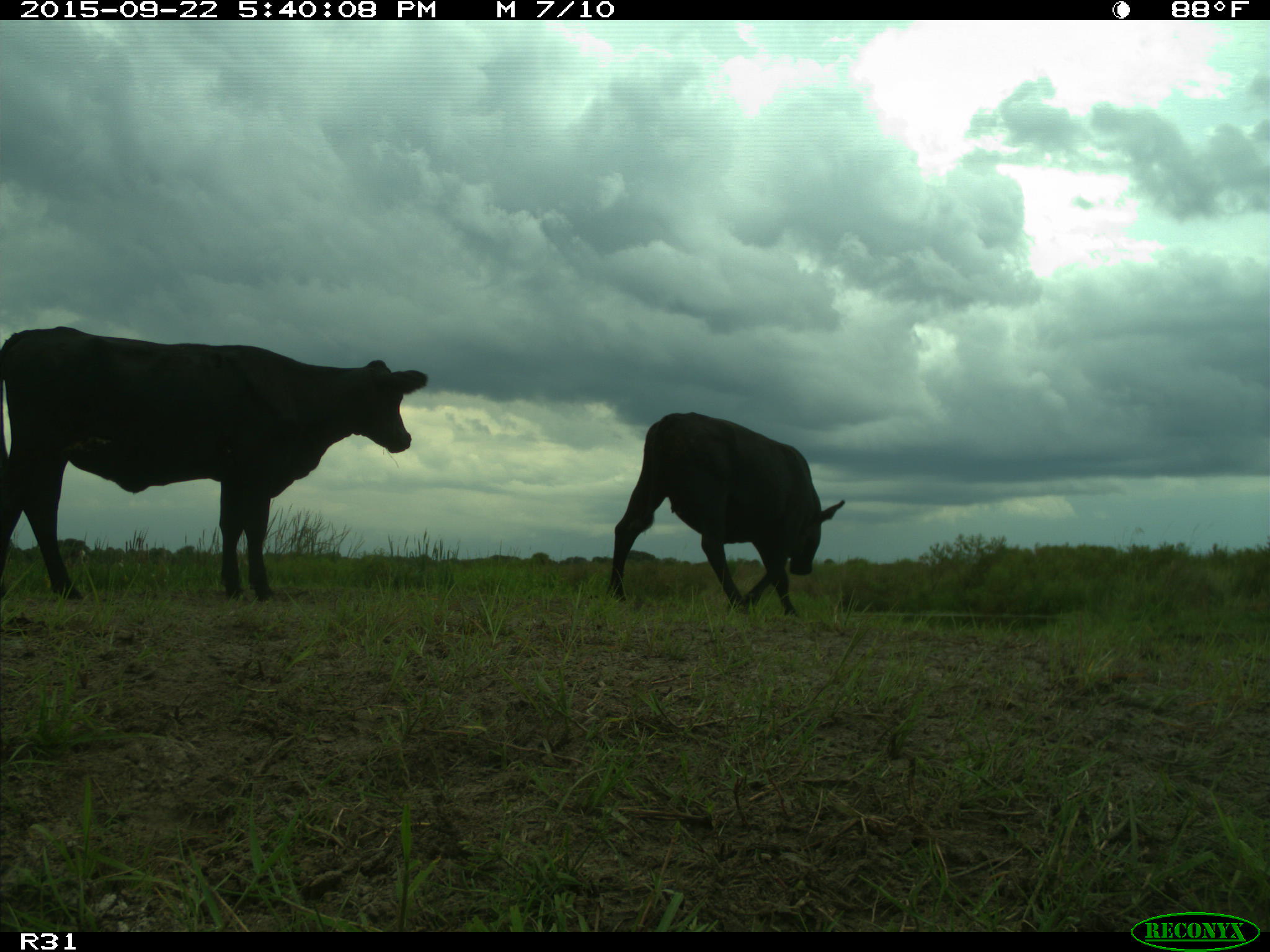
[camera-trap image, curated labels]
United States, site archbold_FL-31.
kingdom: Animalia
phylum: Chordata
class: Mammalia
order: Artiodactyla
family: Bovidae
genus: Bos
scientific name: Bos taurus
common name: domestic cow